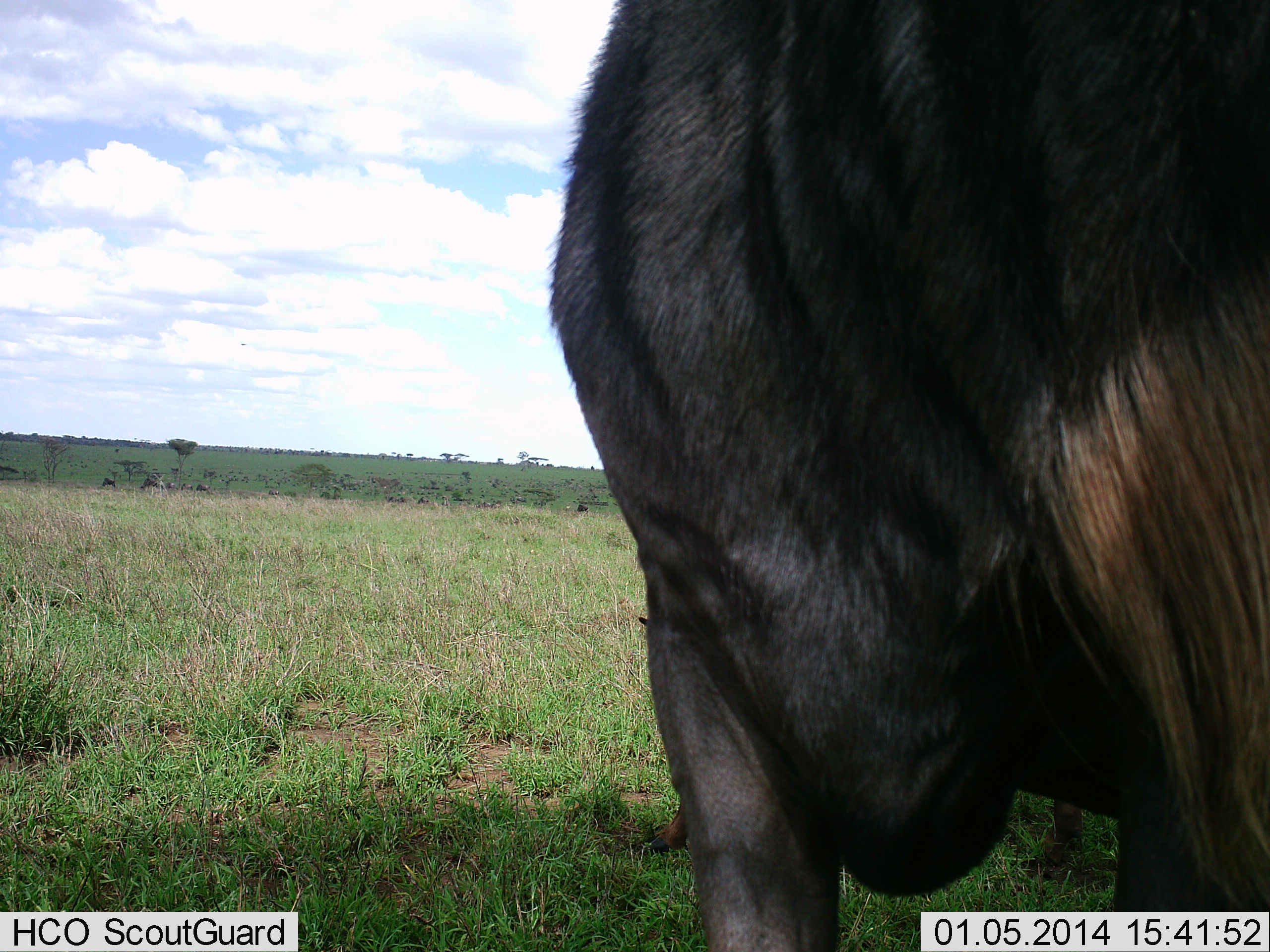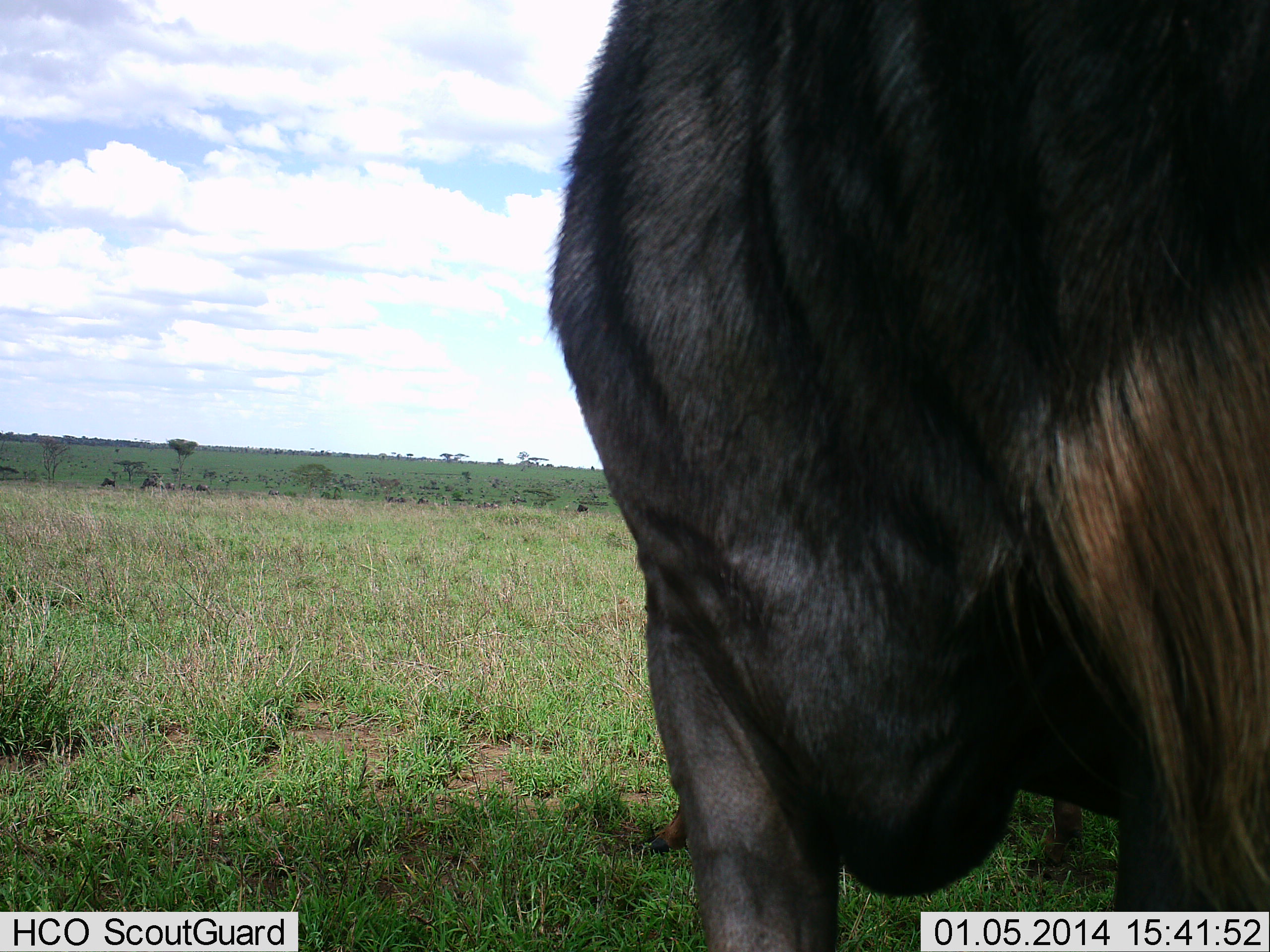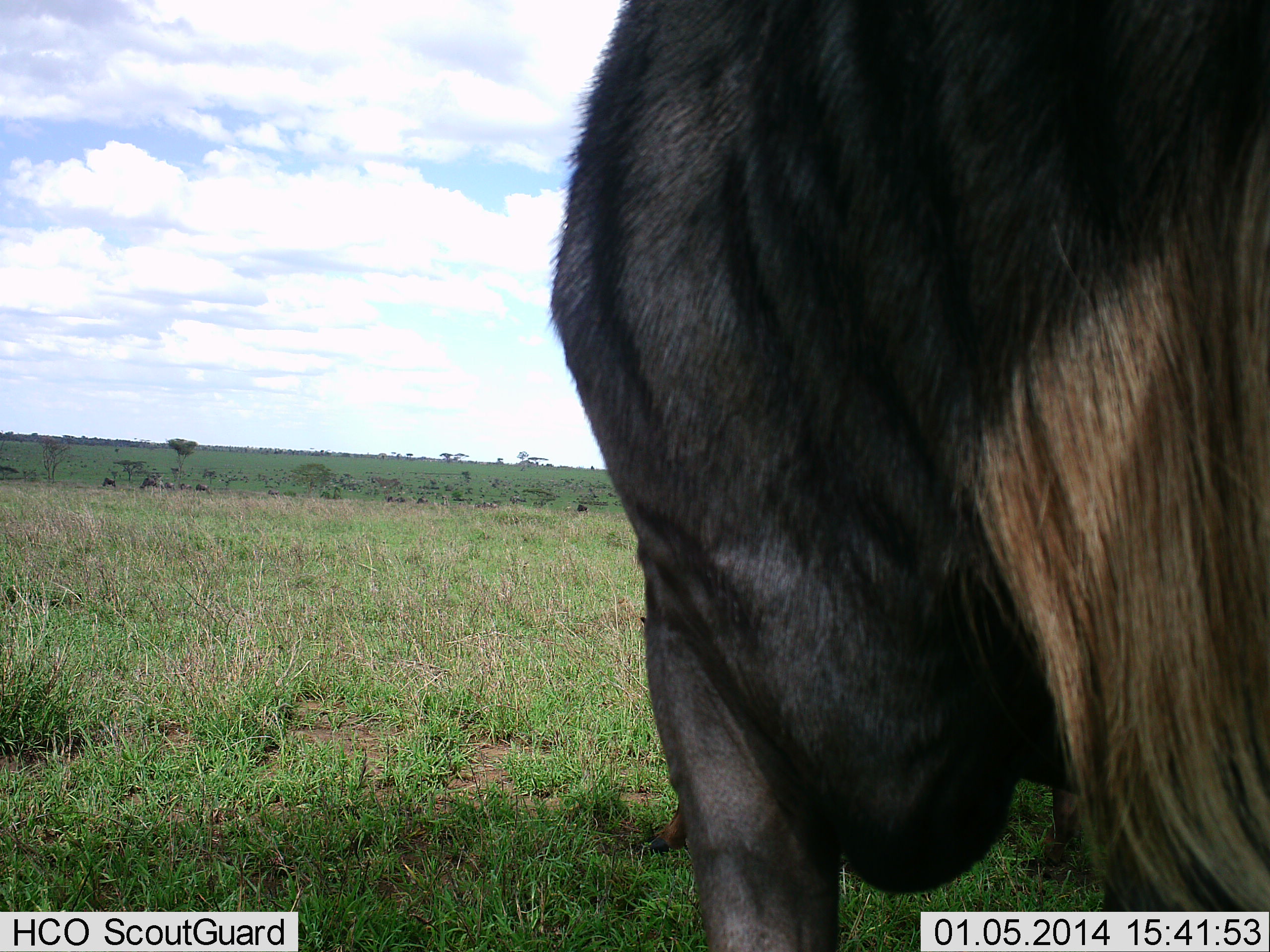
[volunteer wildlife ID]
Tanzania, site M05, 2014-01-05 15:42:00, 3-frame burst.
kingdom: Animalia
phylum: Chordata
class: Mammalia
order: Artiodactyla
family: Bovidae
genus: Connochaetes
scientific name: Connochaetes taurinus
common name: blue wildebeest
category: wildebeest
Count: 1.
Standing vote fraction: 80%.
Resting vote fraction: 0%.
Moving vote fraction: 0%.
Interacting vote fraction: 0%.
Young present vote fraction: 0%.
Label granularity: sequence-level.